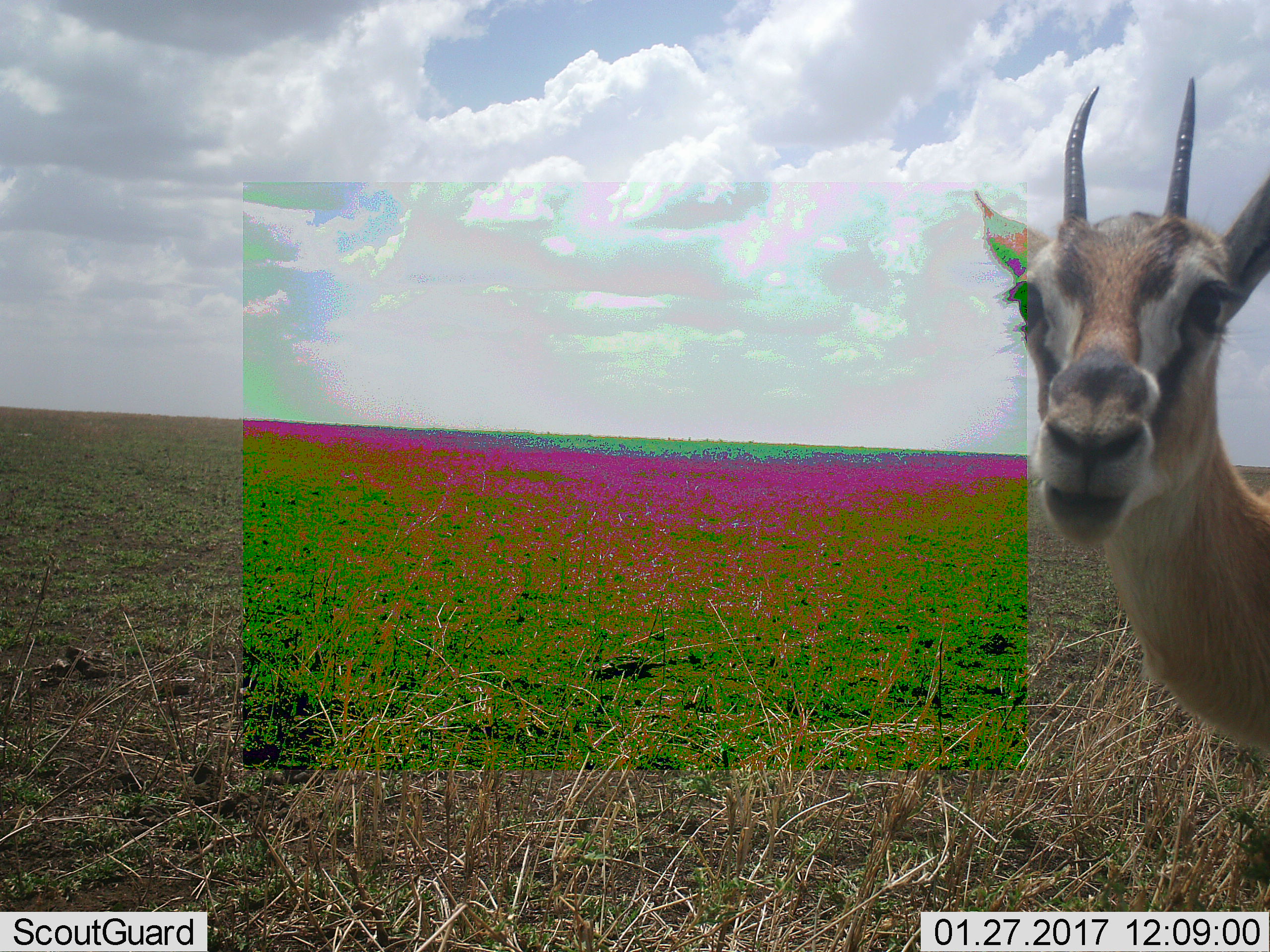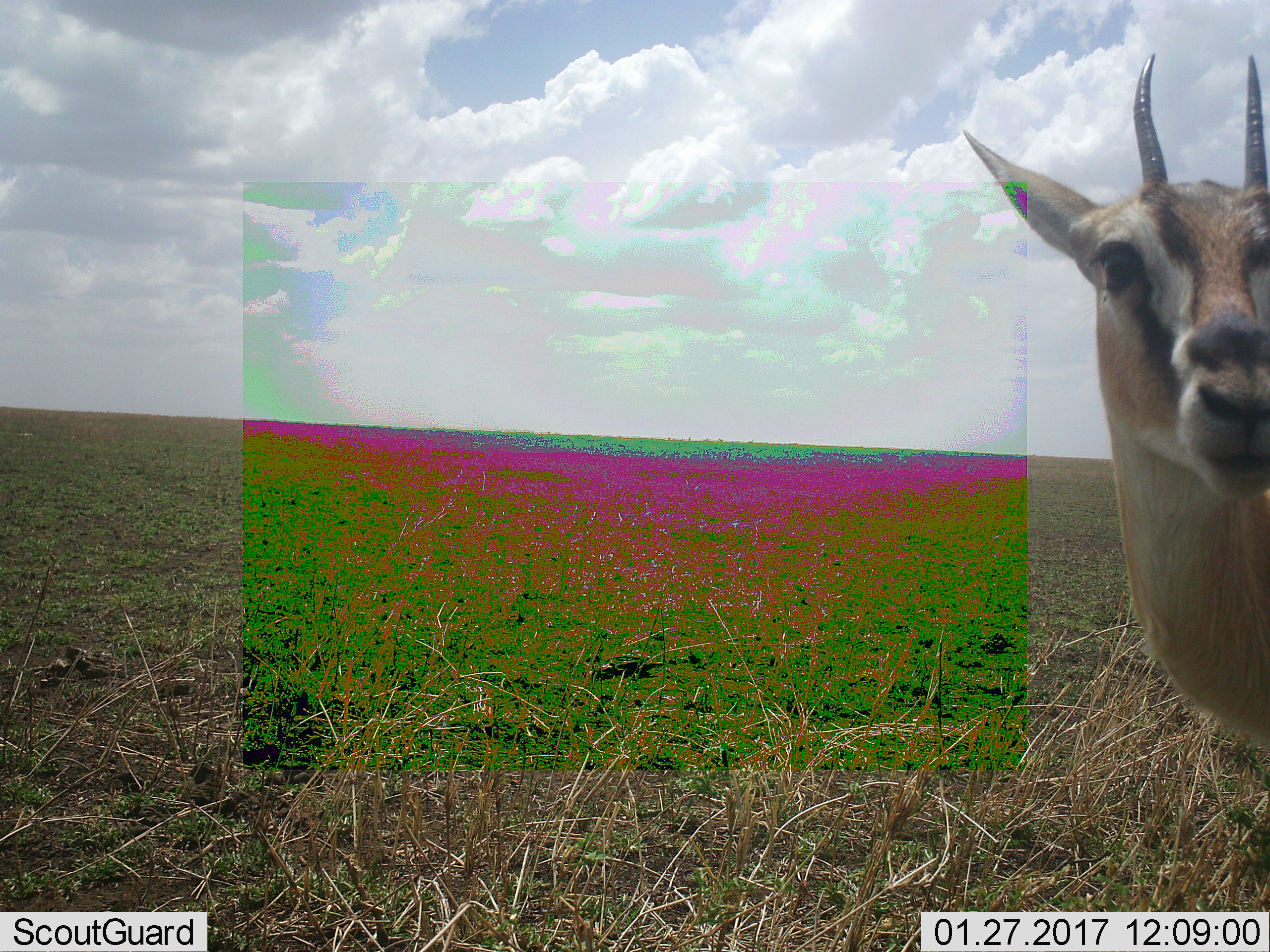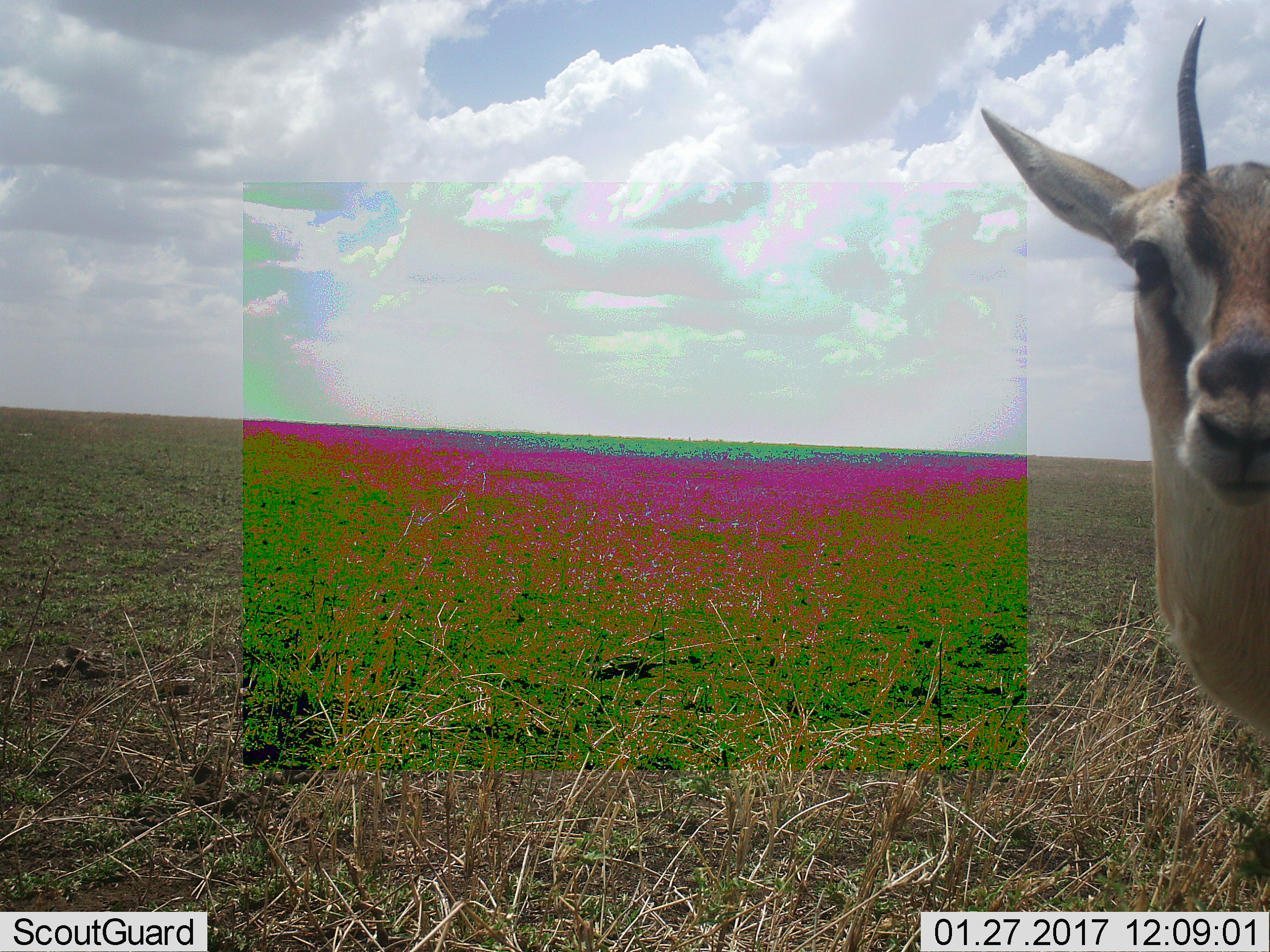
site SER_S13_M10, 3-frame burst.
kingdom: Animalia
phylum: Chordata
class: Mammalia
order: Artiodactyla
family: Bovidae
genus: Eudorcas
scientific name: Eudorcas thomsonii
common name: thomson's gazelle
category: gazellethomsons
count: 1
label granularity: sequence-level